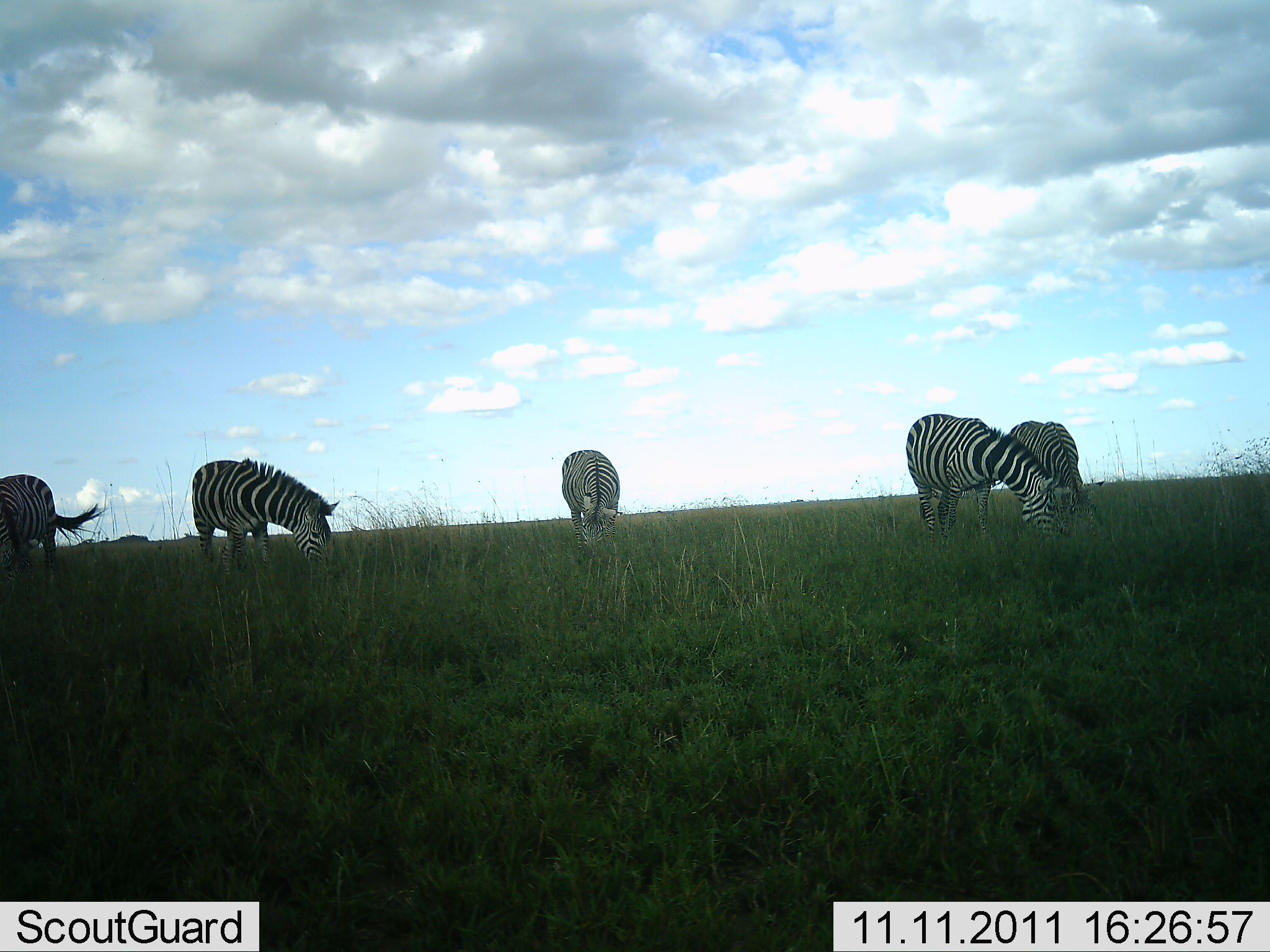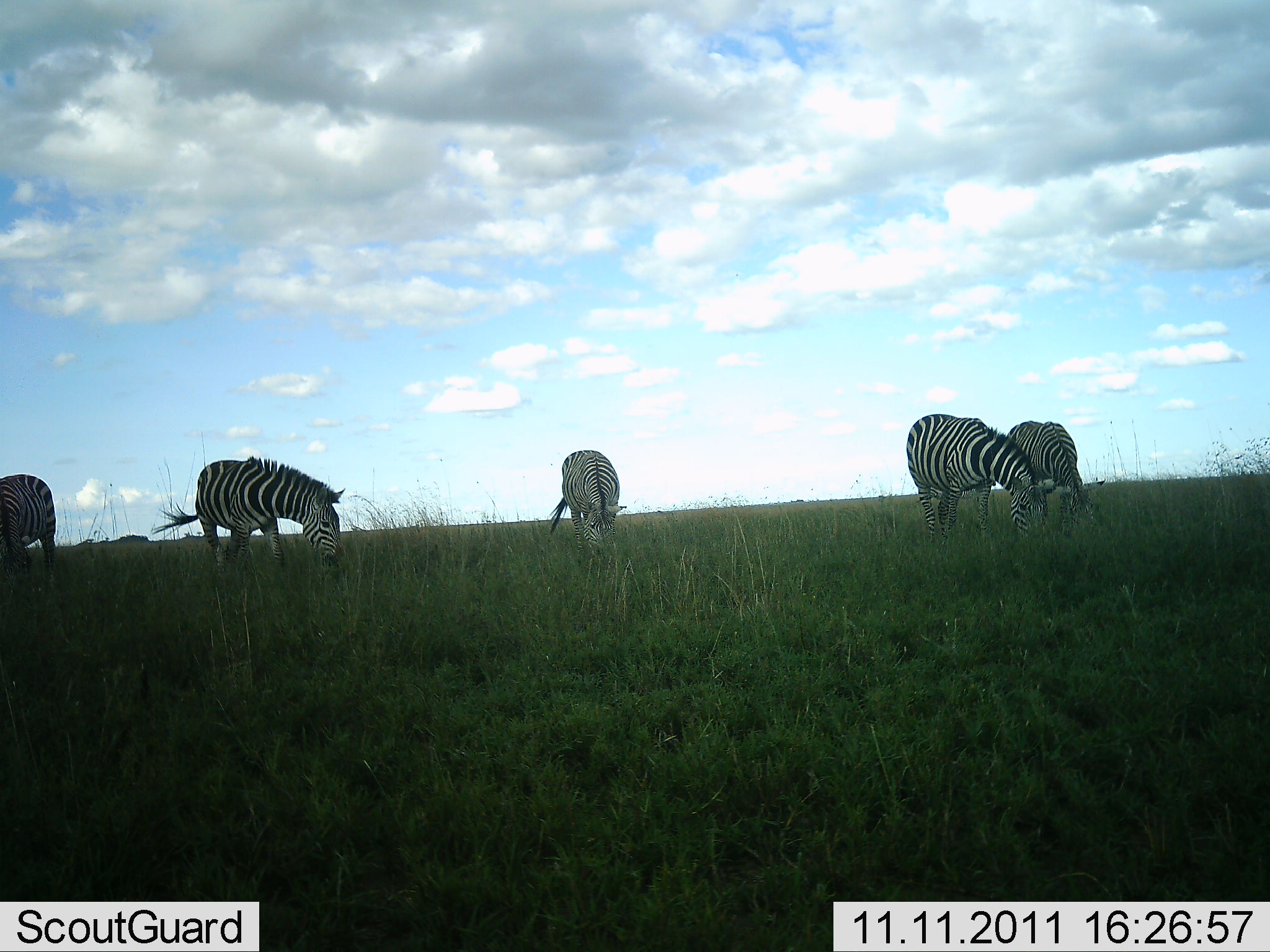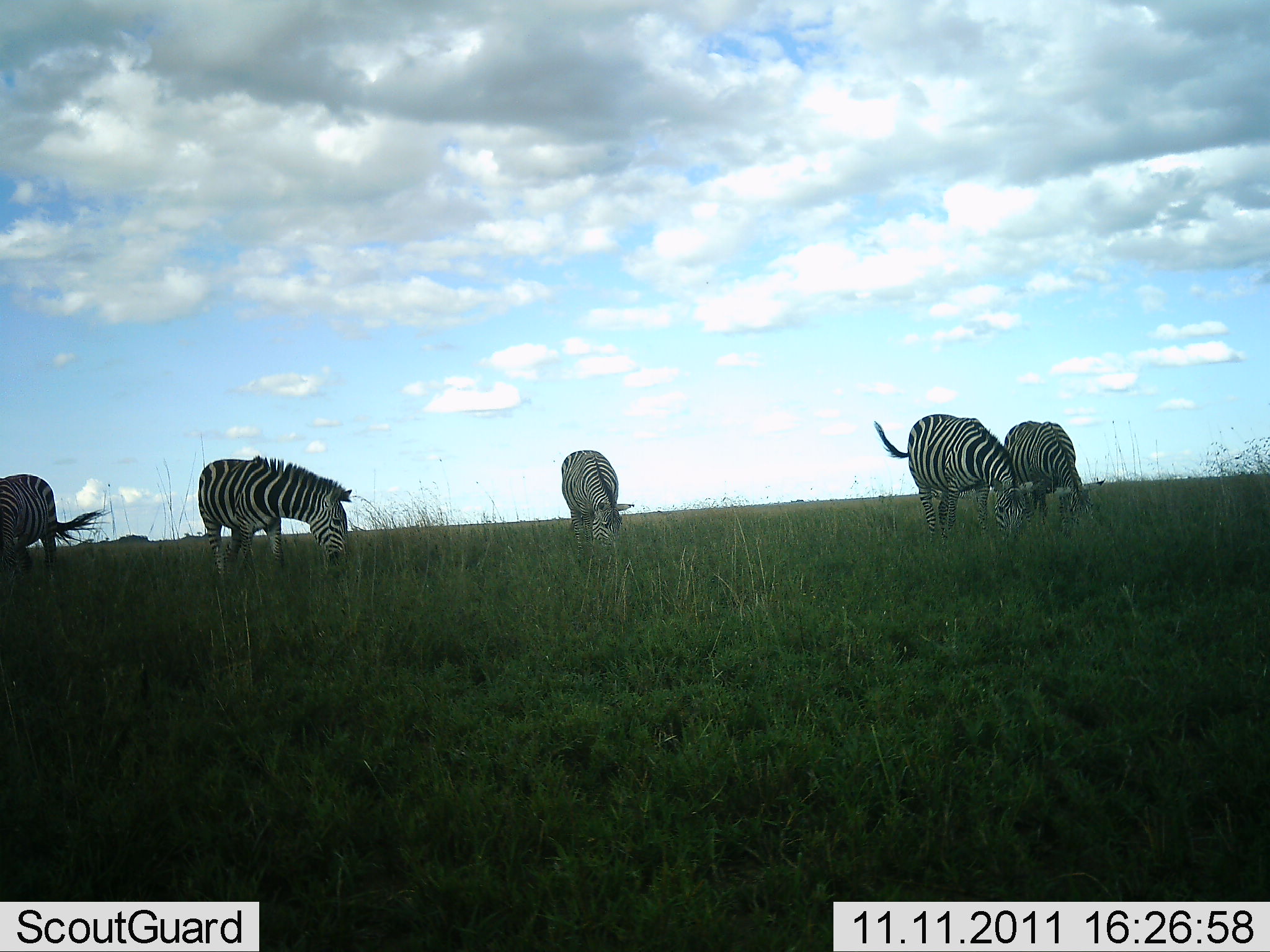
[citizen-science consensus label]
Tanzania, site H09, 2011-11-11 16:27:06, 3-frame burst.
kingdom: Animalia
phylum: Chordata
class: Mammalia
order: Perissodactyla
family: Equidae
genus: Equus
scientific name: Equus quagga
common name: plains zebra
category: zebra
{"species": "zebra (plains zebra) (Equus quagga)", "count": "5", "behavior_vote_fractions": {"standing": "31%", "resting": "0%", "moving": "0%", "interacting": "0%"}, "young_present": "0%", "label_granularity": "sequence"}